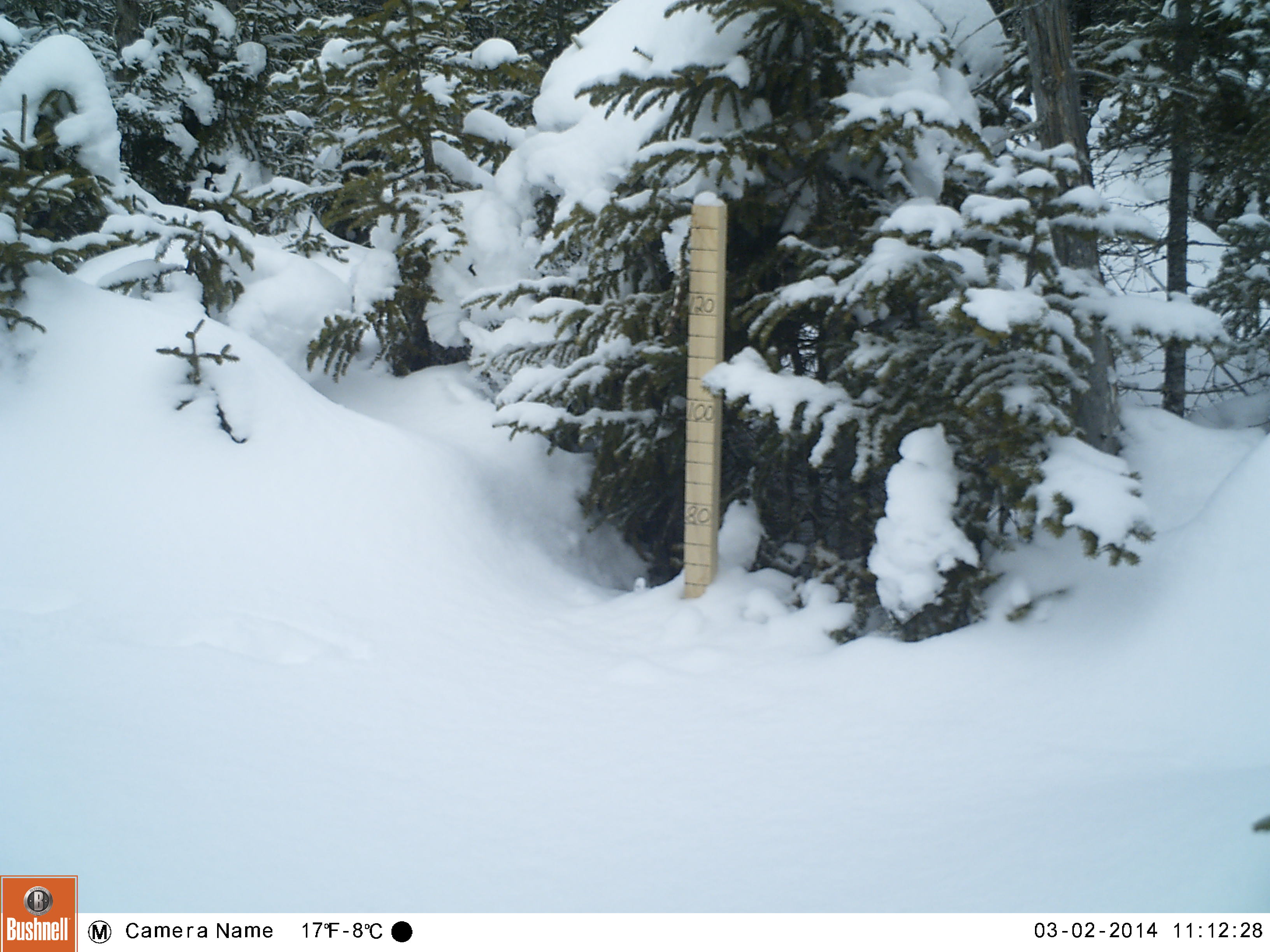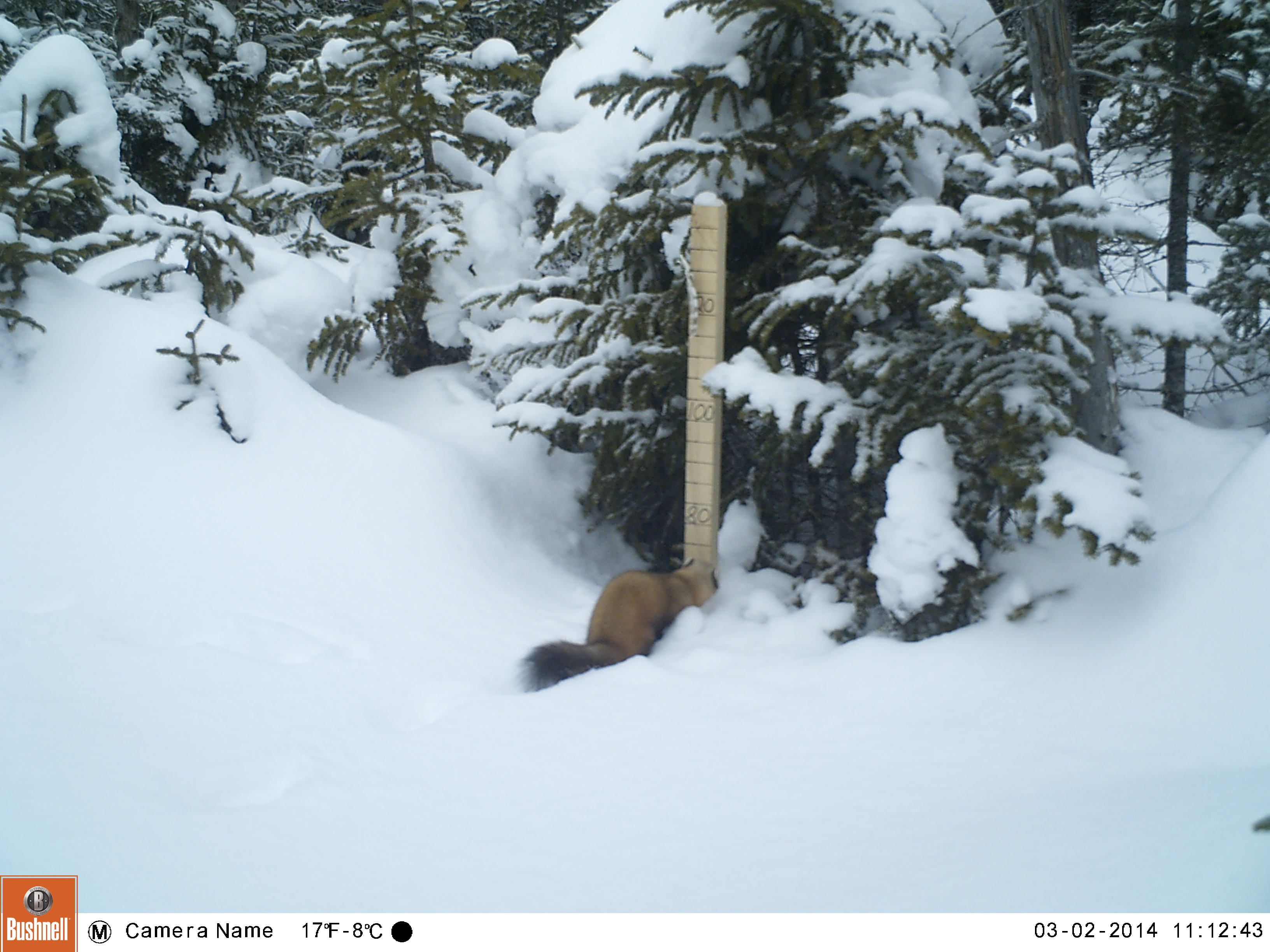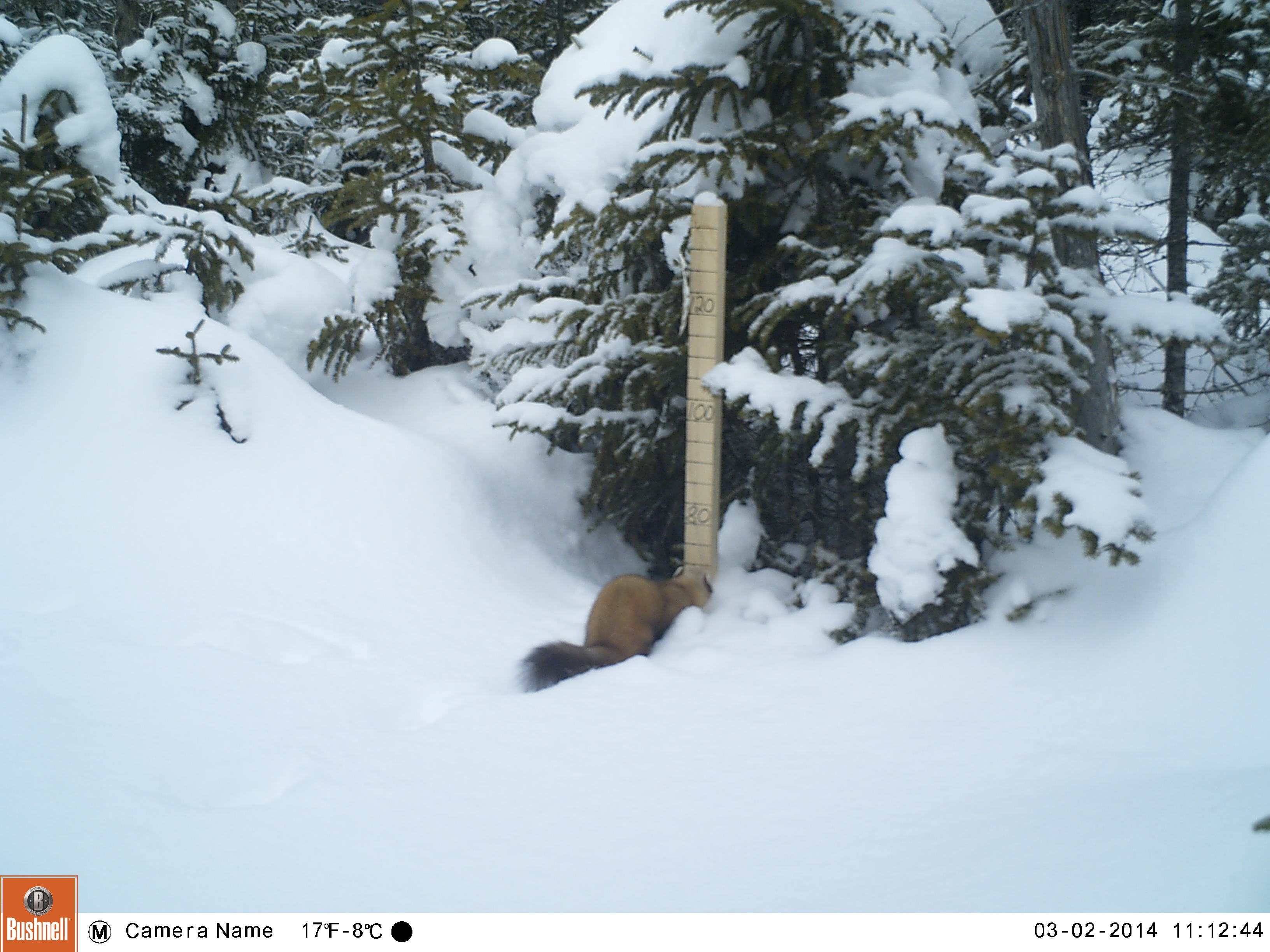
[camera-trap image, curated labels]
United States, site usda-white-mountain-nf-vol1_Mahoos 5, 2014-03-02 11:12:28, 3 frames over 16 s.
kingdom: Animalia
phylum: Chordata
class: Mammalia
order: Carnivora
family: Mustelidae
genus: Martes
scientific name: Martes americana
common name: american marten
American marten (Martes americana).